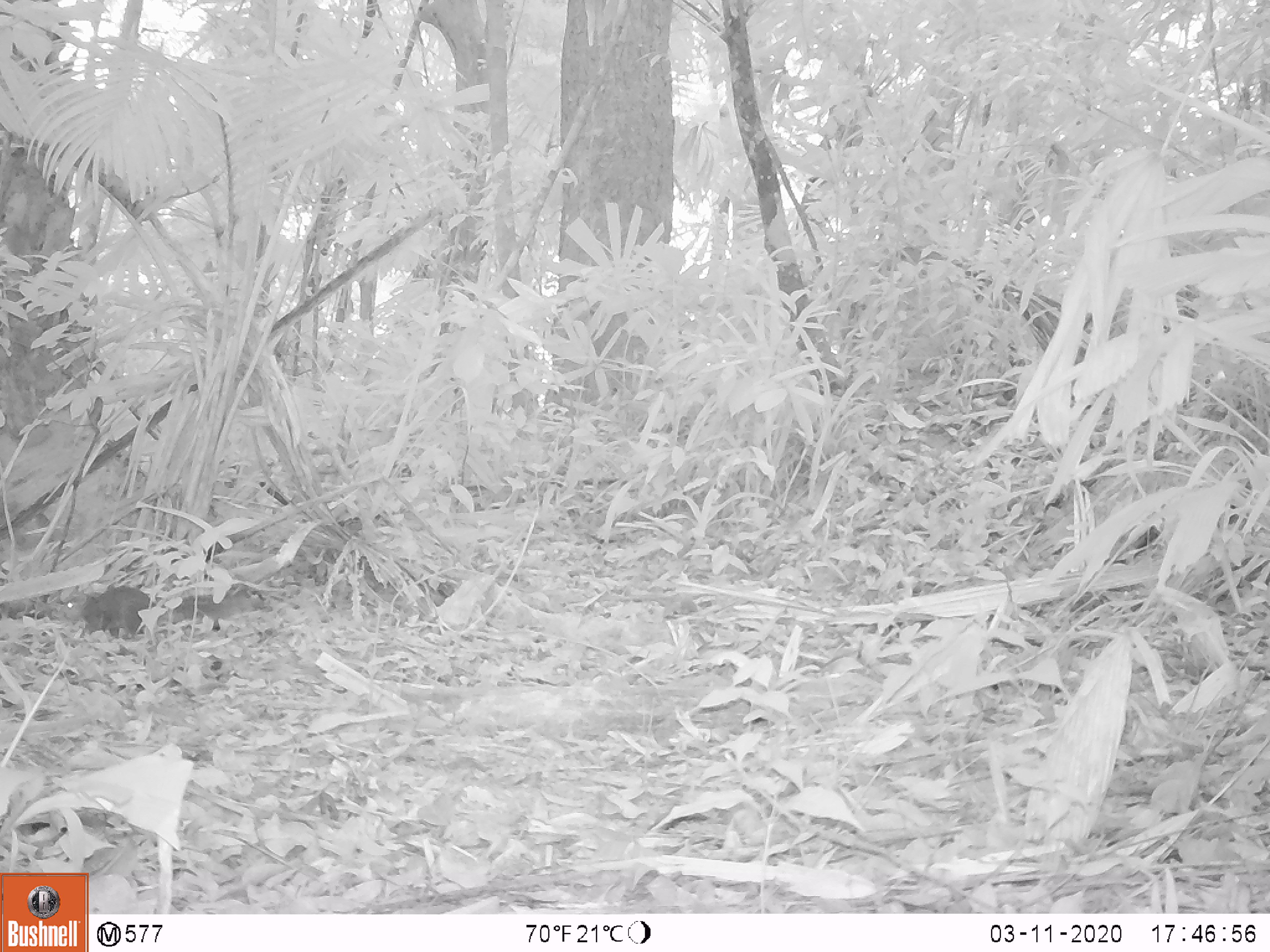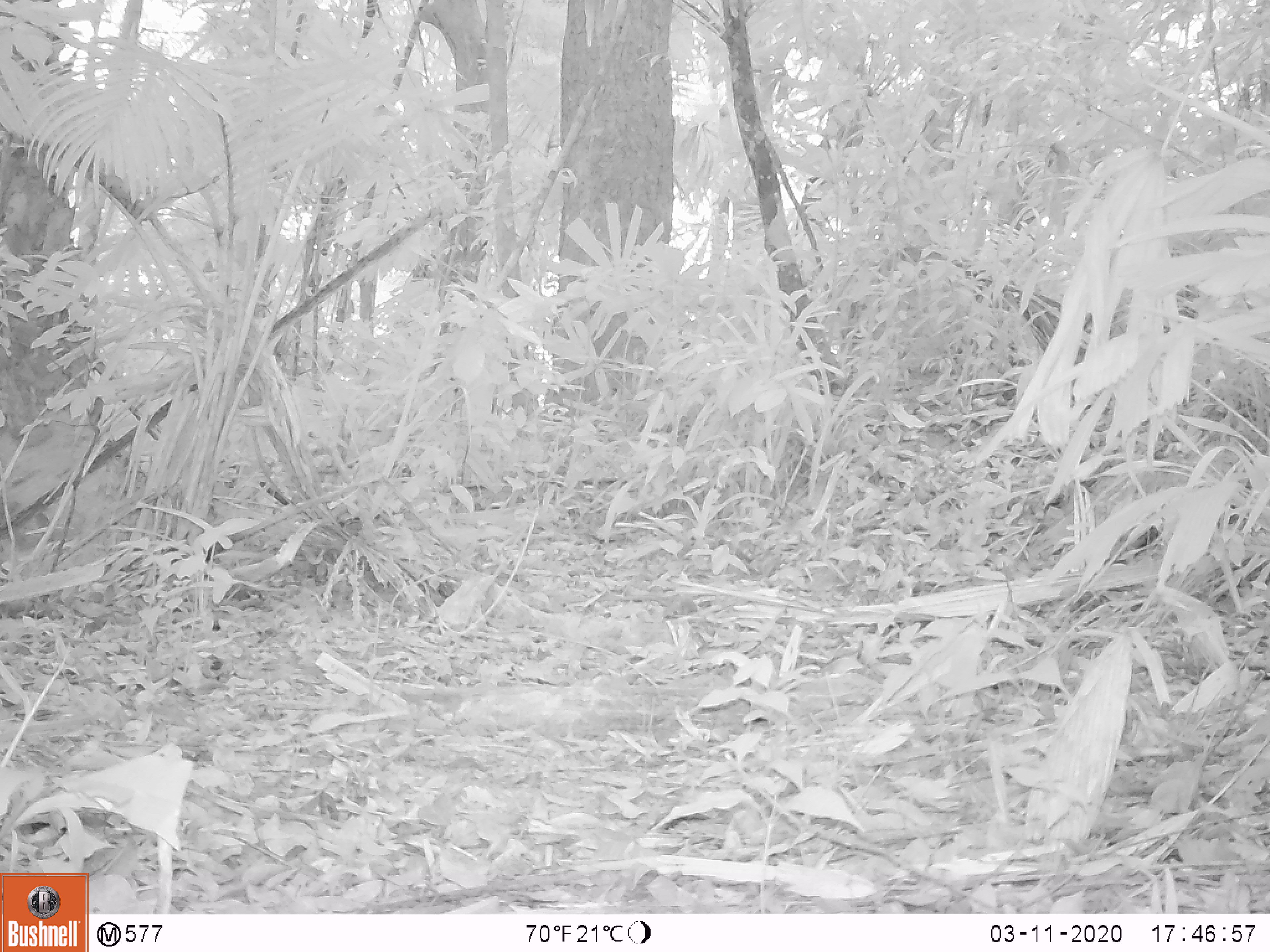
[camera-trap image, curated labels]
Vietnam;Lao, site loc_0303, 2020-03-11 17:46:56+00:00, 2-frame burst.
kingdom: Animalia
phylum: Chordata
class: Mammalia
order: Rodentia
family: Sciuridae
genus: Dremomys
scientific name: Dremomys rufigenis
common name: red-cheeked squirrel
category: red cheeked squirrel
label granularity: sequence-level